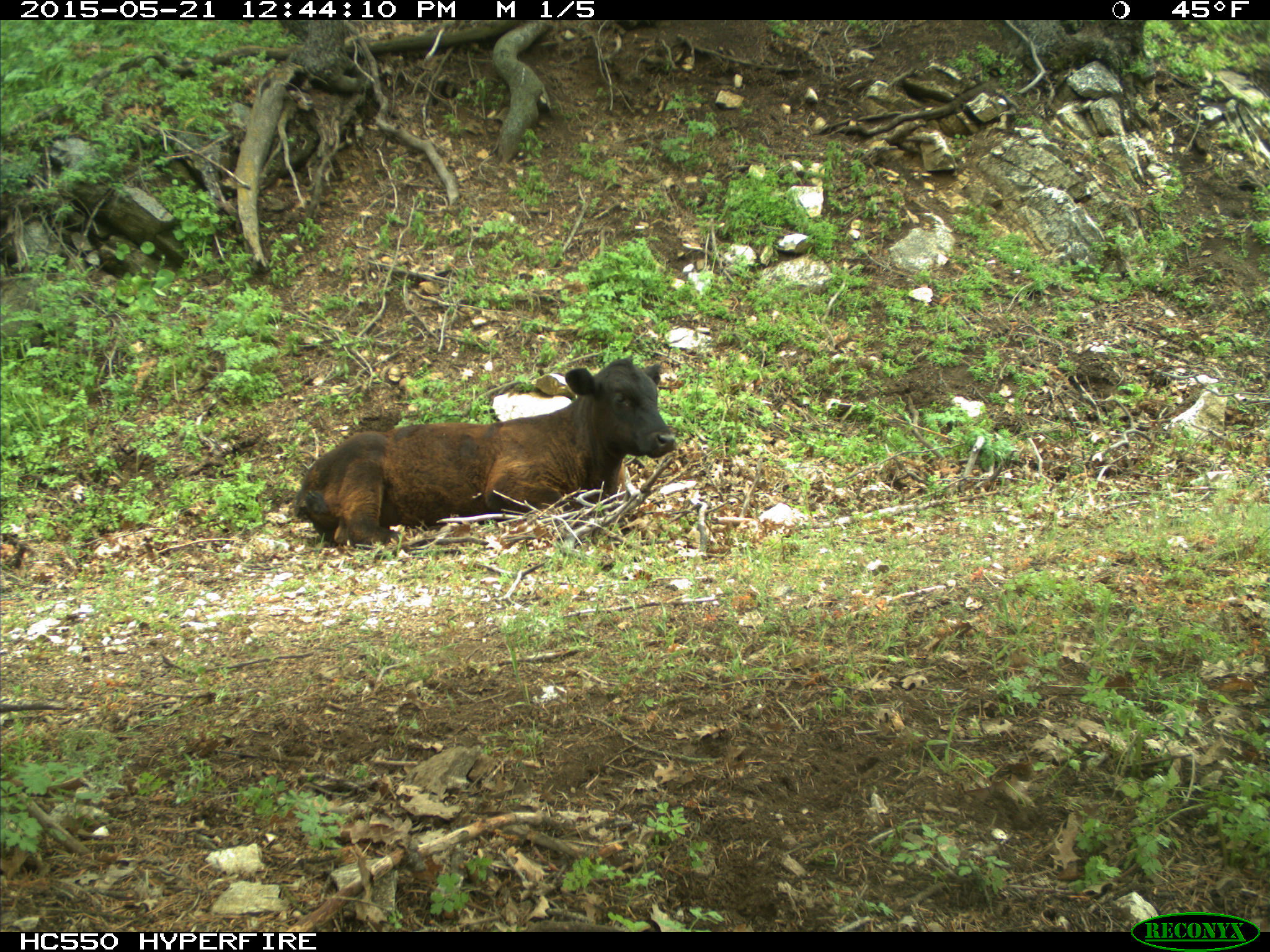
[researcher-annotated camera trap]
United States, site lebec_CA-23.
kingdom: Animalia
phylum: Chordata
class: Mammalia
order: Artiodactyla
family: Bovidae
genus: Bos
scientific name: Bos taurus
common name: domestic cow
Bos taurus (domestic cow).